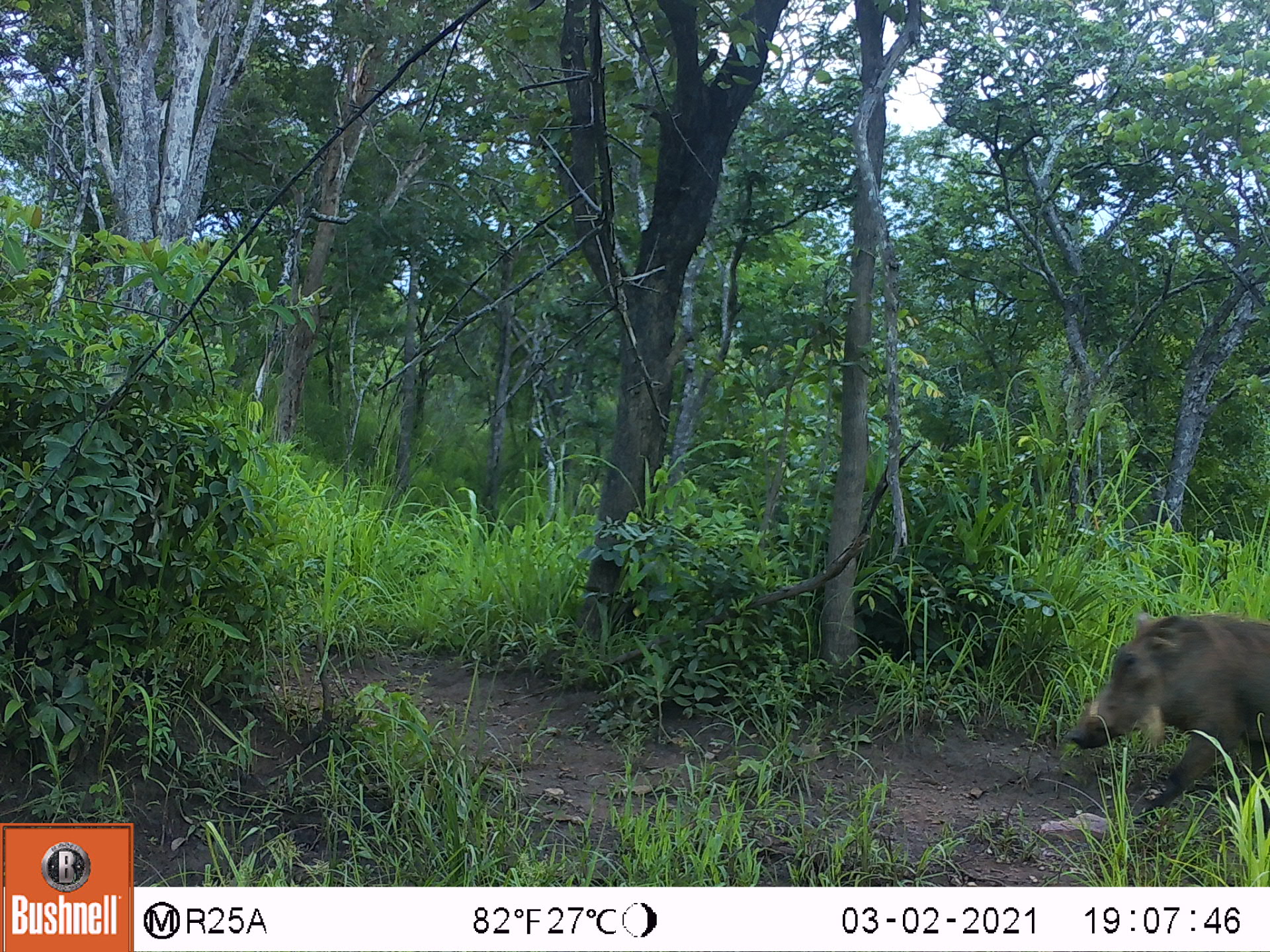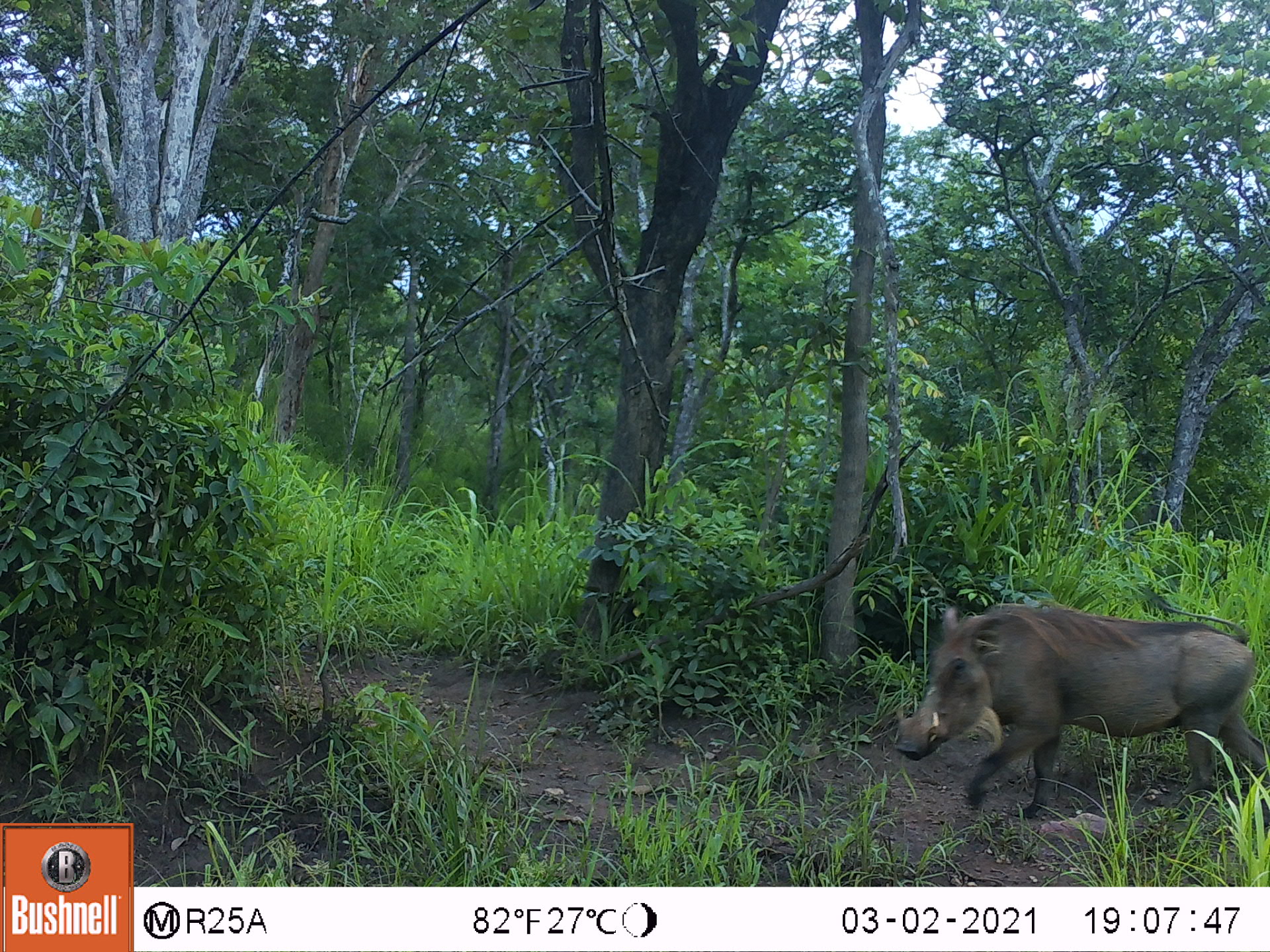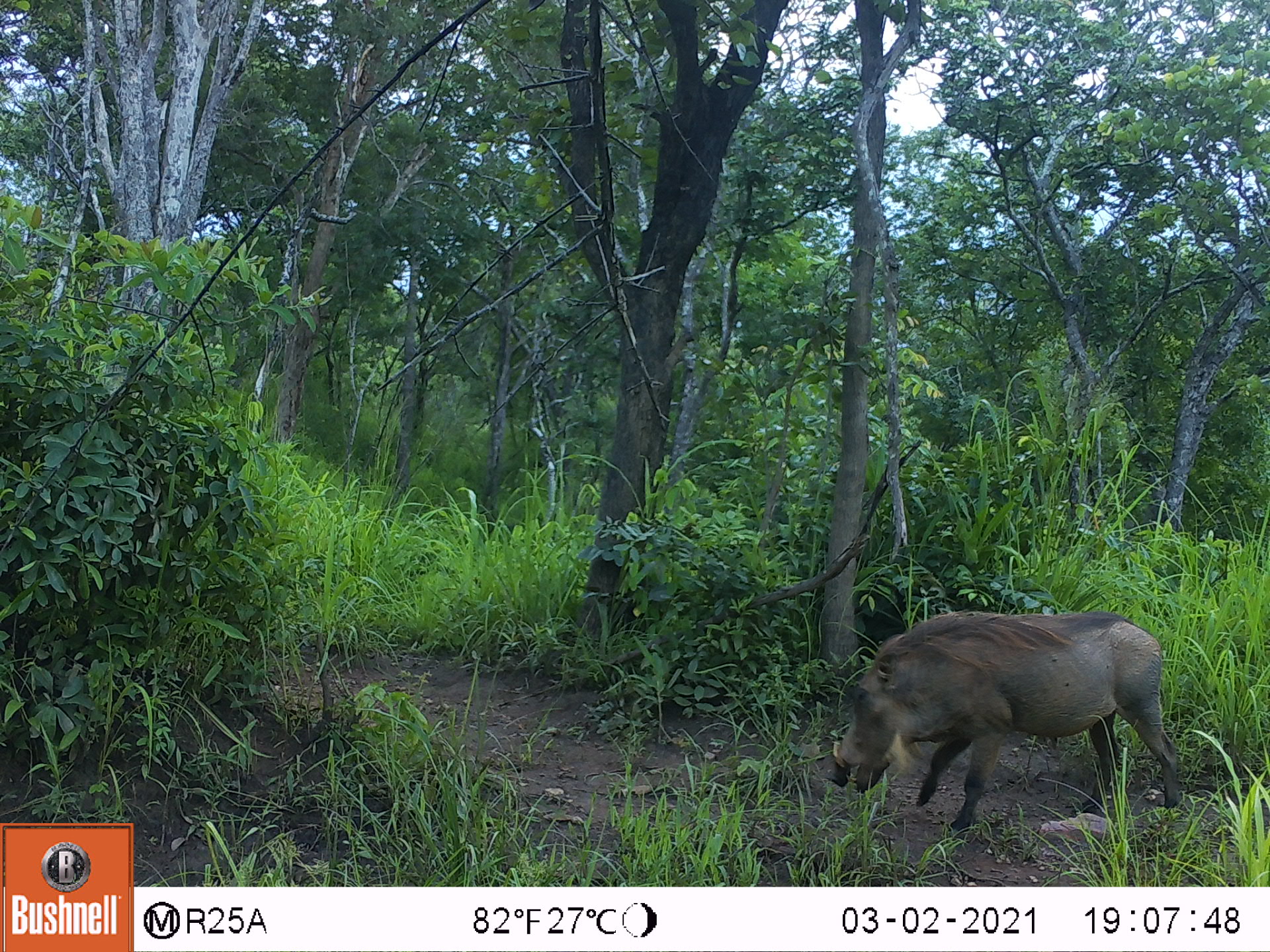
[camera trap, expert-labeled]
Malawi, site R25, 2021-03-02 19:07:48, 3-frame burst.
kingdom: Animalia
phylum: Chordata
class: Mammalia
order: Artiodactyla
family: Suidae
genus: Phacochoerus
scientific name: Phacochoerus africanus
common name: common warthog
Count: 1.